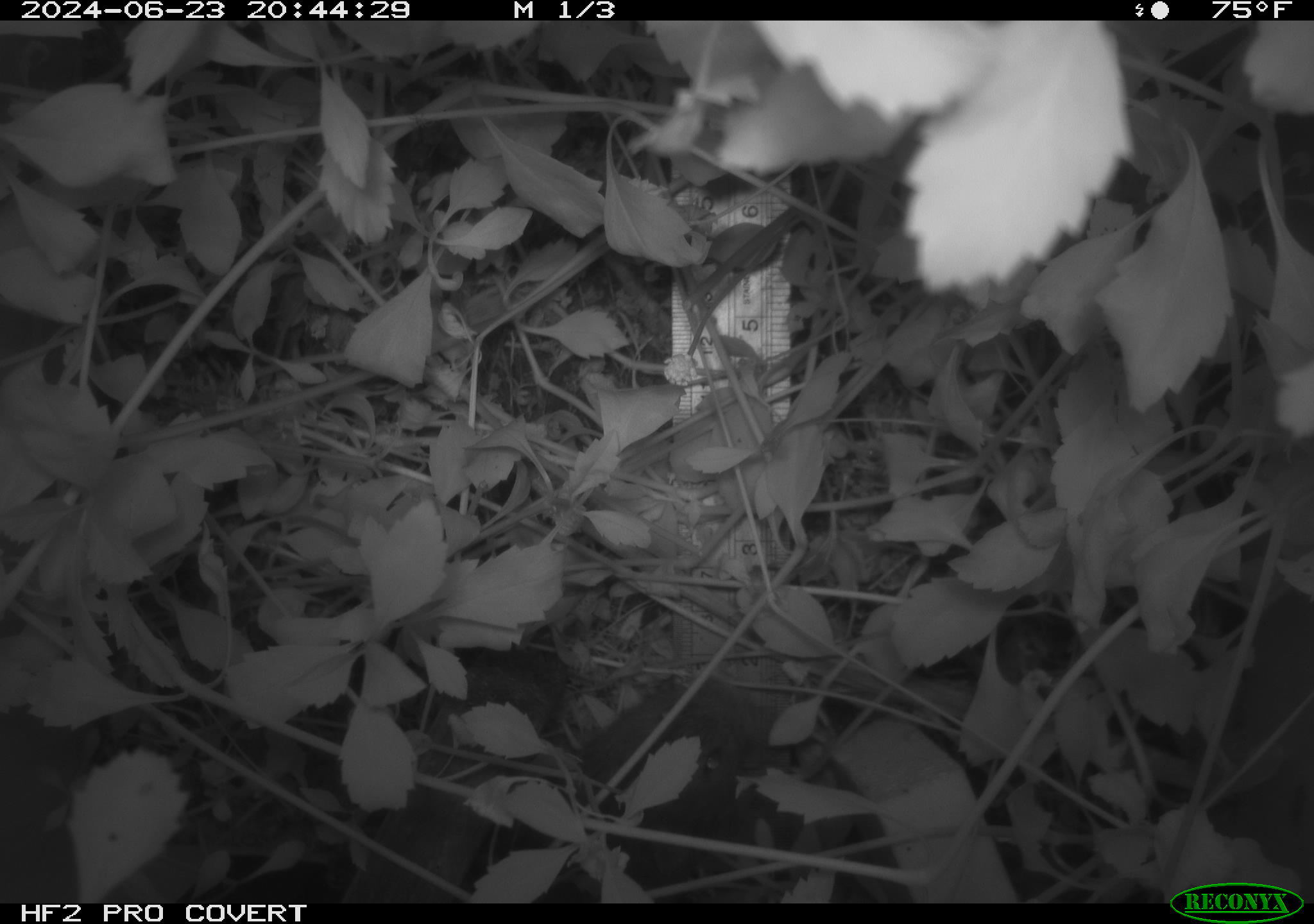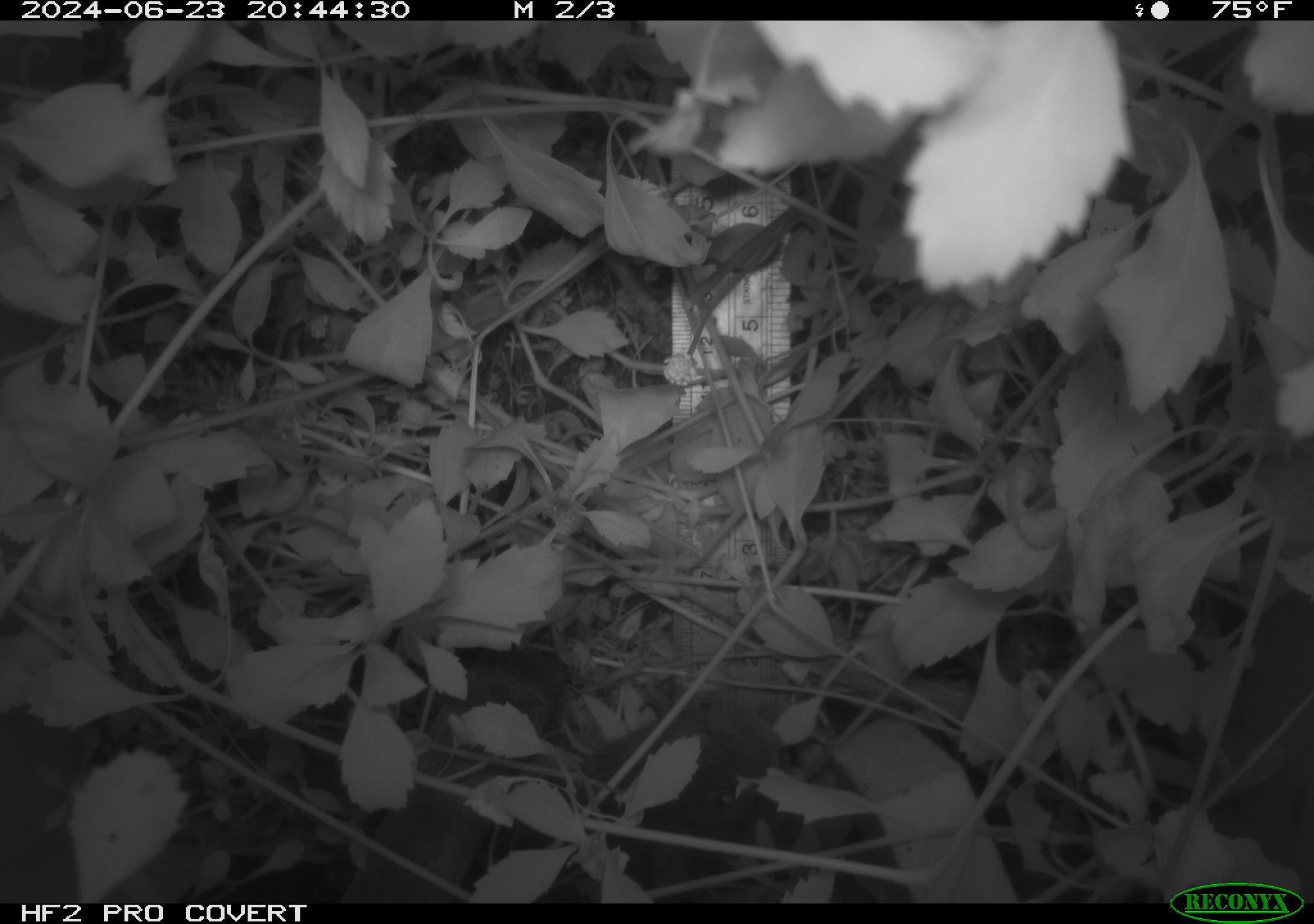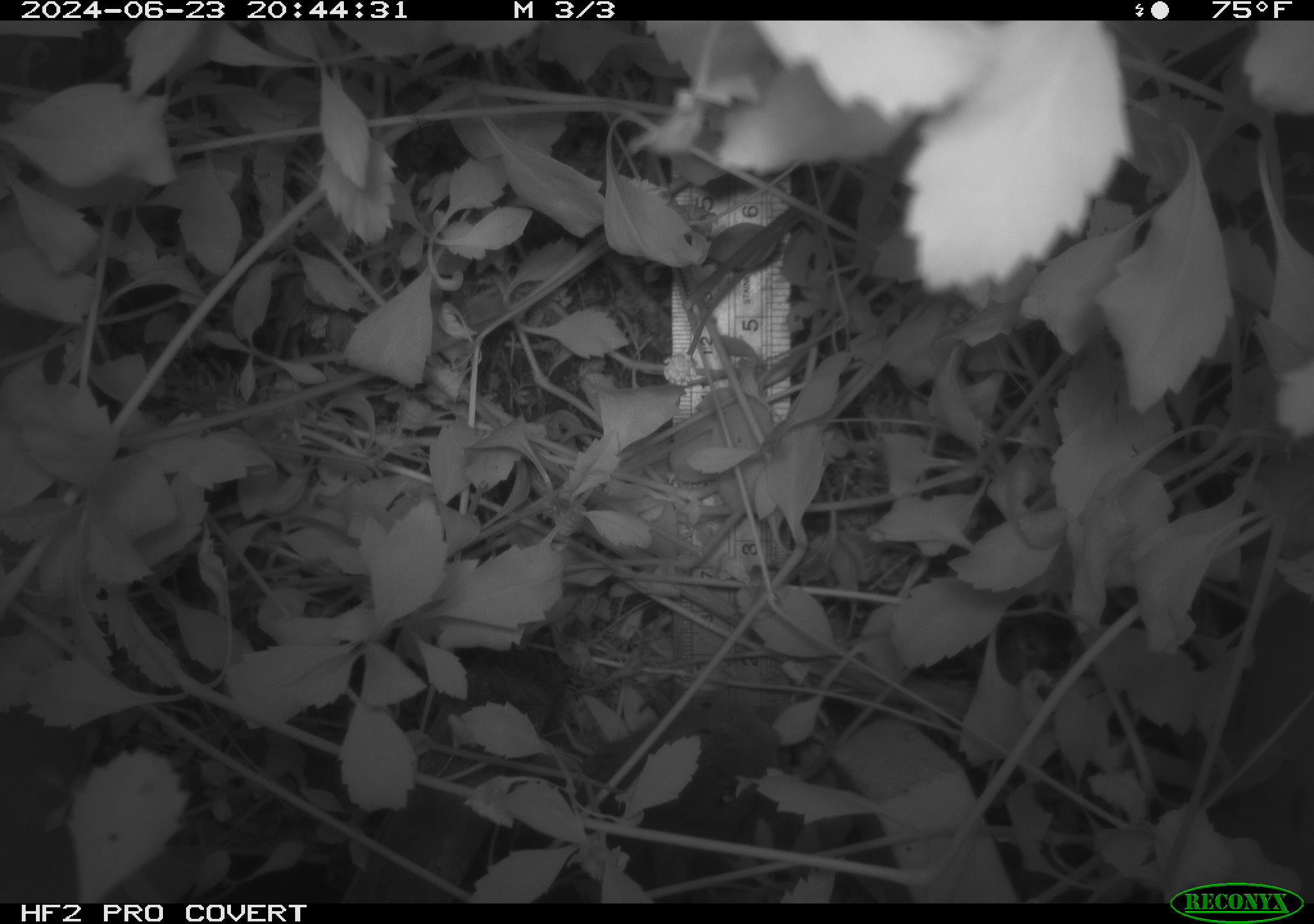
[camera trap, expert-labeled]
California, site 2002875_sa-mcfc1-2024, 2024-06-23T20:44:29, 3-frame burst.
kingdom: Animalia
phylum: Chordata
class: Mammalia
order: Rodentia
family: Cricetidae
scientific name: Arvicolinae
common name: voles, lemmings, and muskrats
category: arvicolinae subfamily